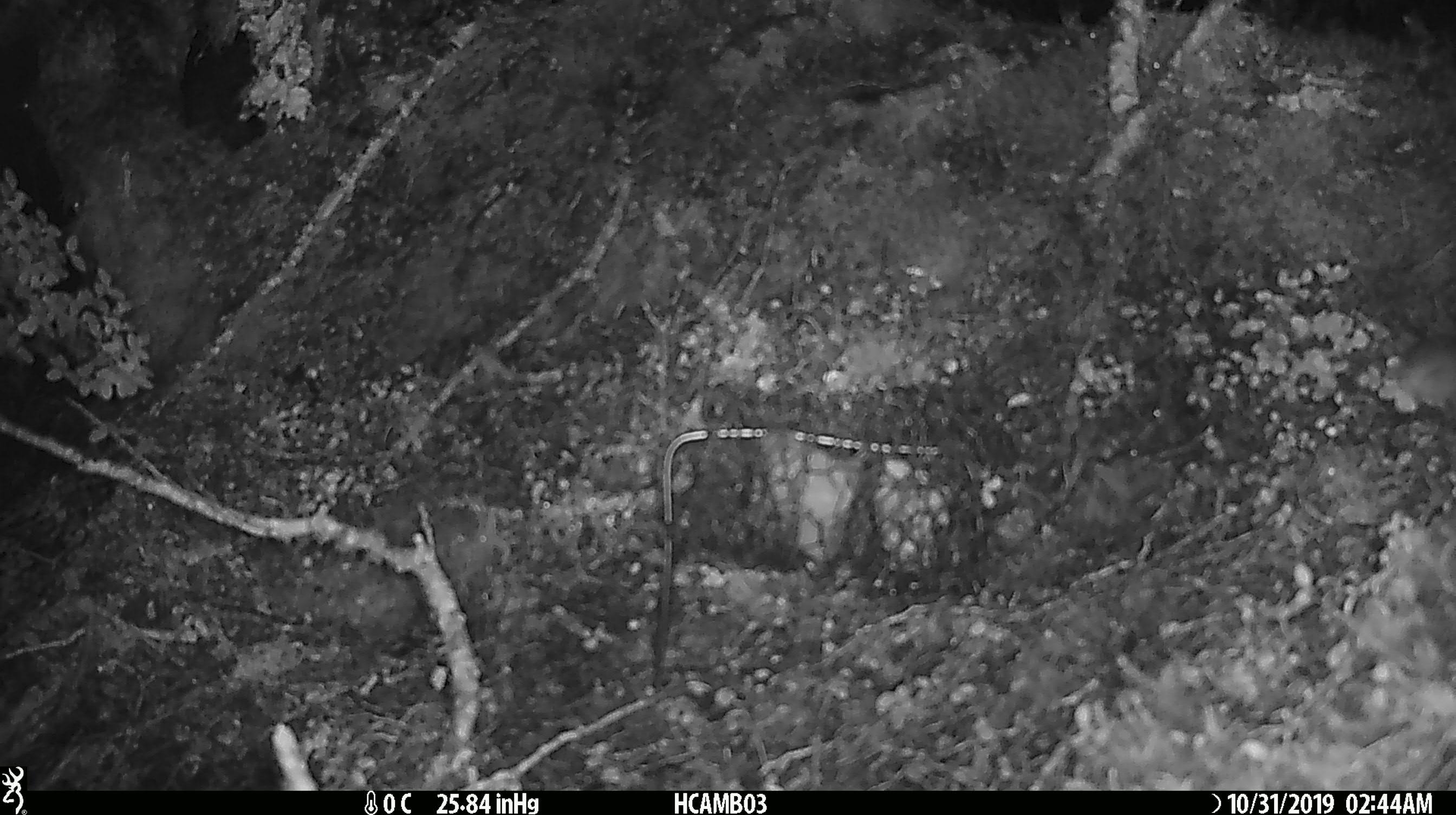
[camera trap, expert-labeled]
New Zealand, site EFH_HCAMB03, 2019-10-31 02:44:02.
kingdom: Animalia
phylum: Chordata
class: Mammalia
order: Rodentia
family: Muridae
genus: Mus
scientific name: Mus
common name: mouse